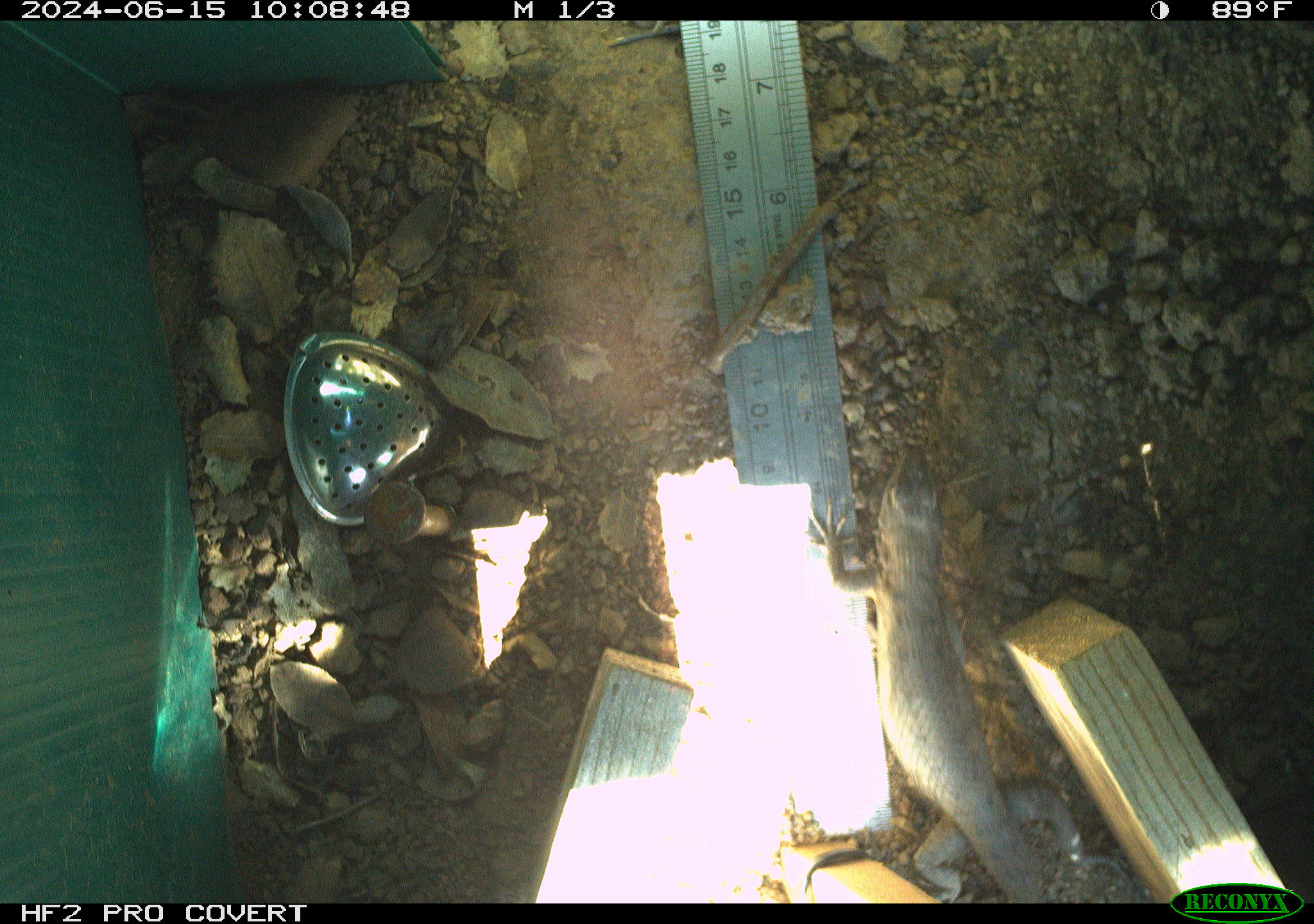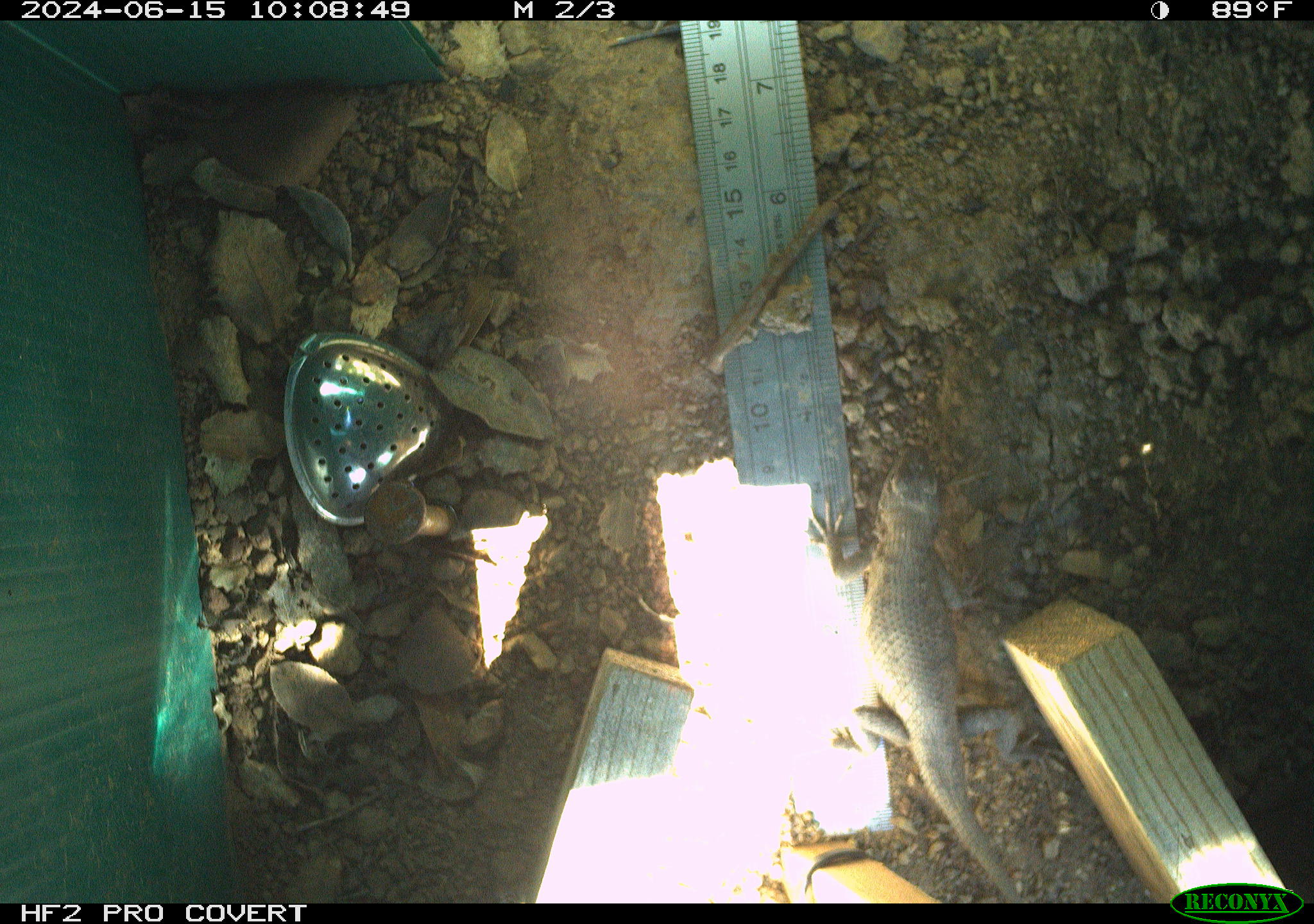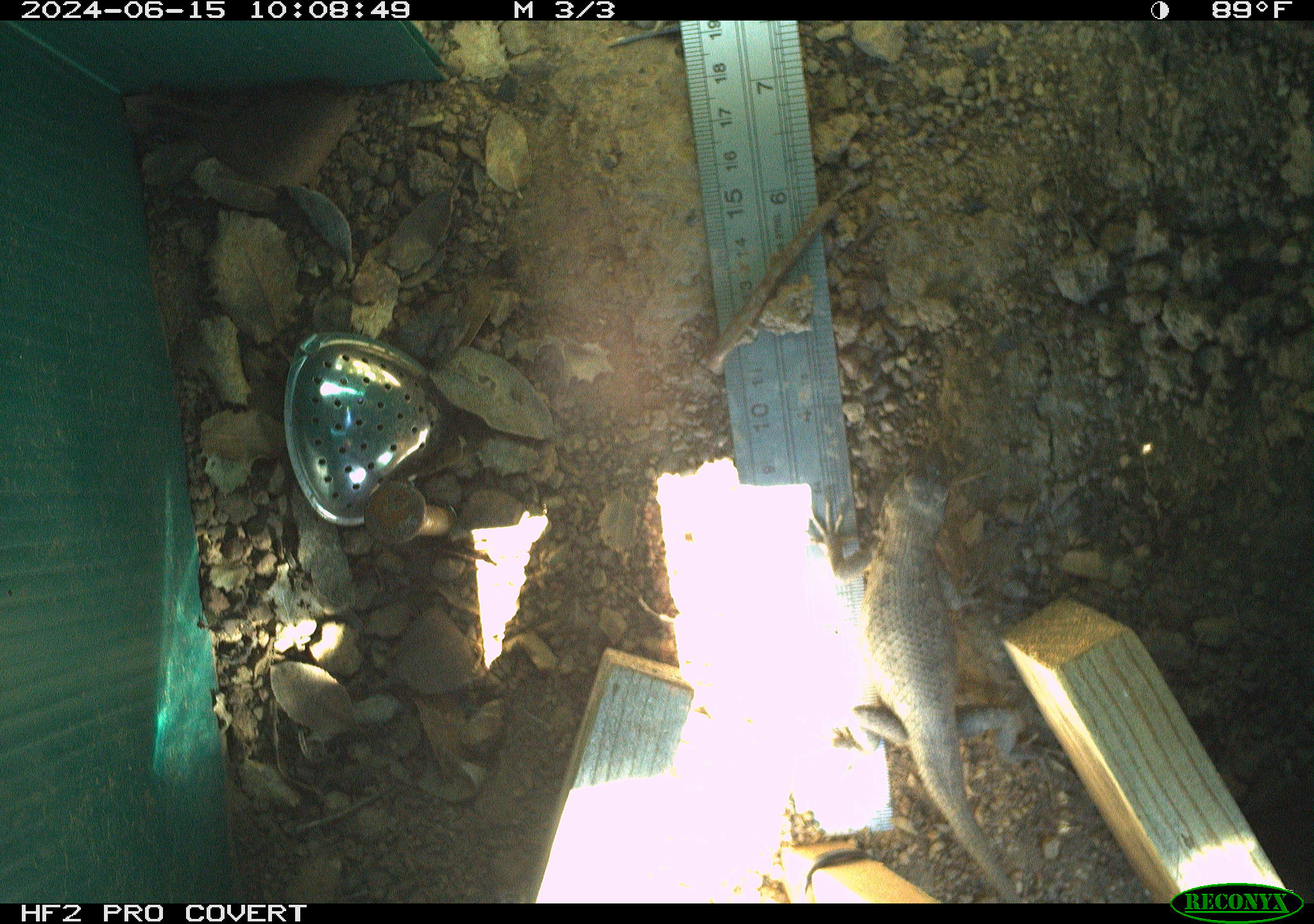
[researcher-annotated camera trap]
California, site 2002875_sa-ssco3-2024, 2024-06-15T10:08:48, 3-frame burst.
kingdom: Animalia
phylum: Chordata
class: Reptilia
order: Squamata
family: Phrynosomatidae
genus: Sceloporus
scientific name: Sceloporus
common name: spiny lizards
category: sceloporus species